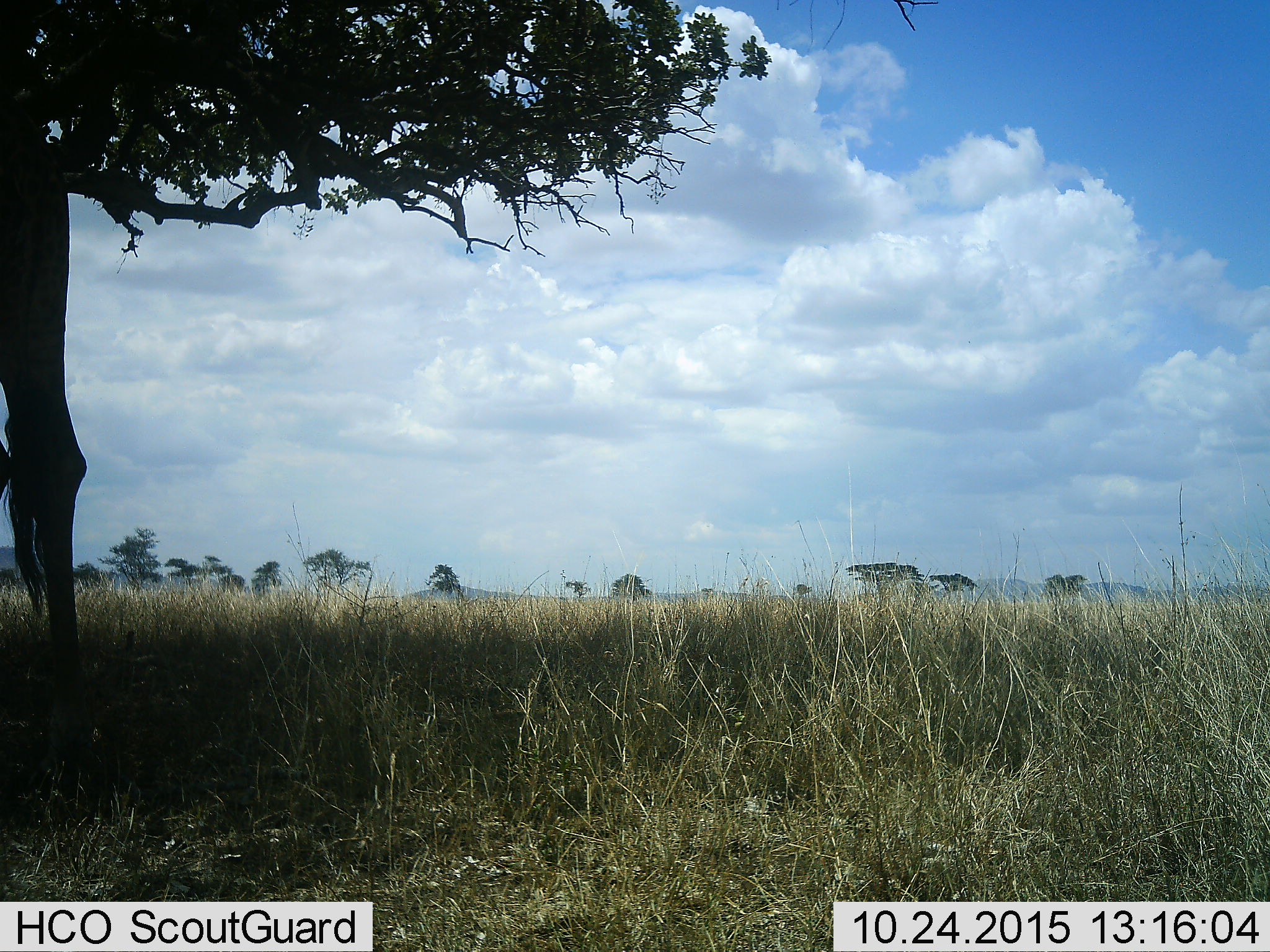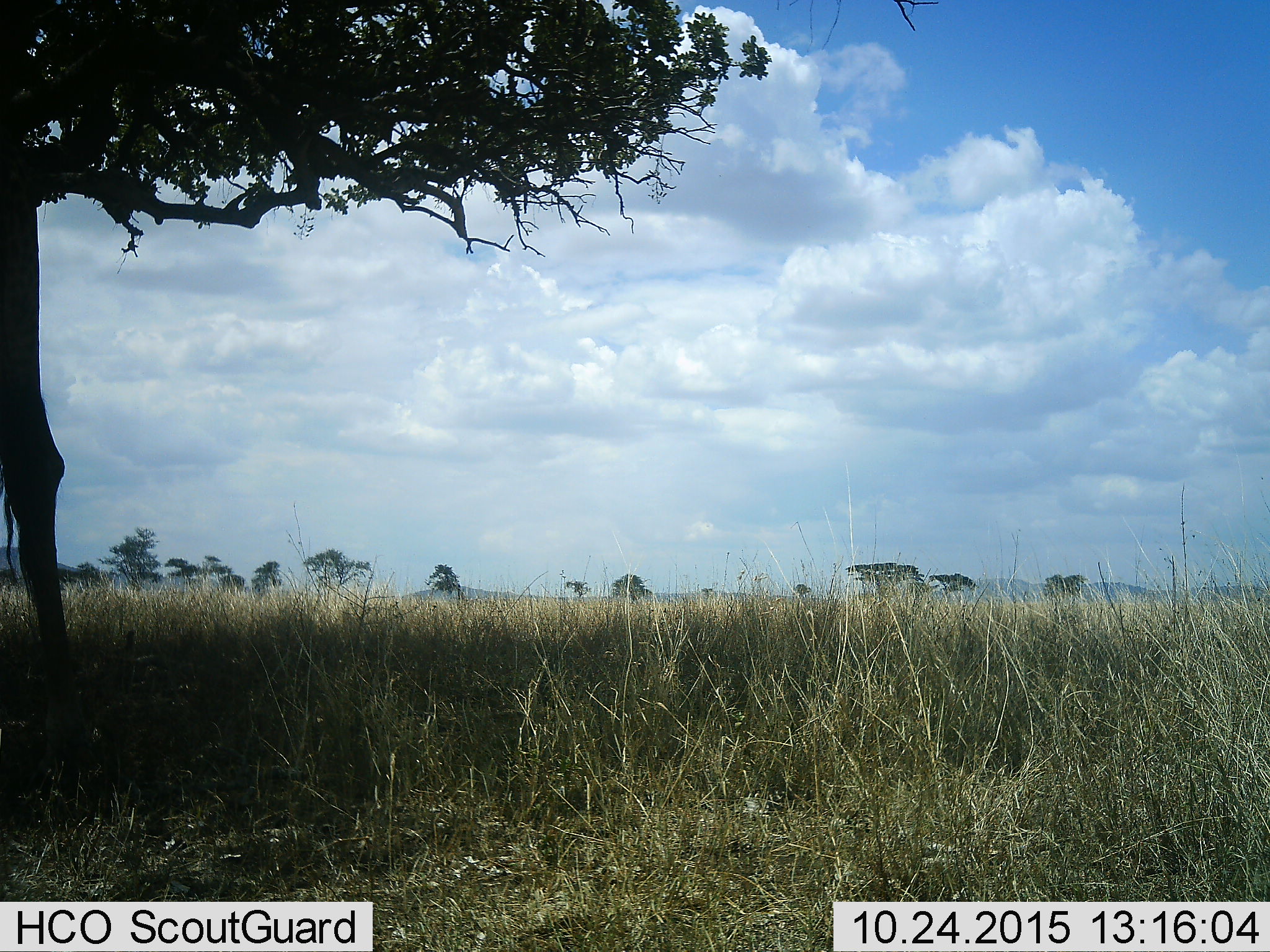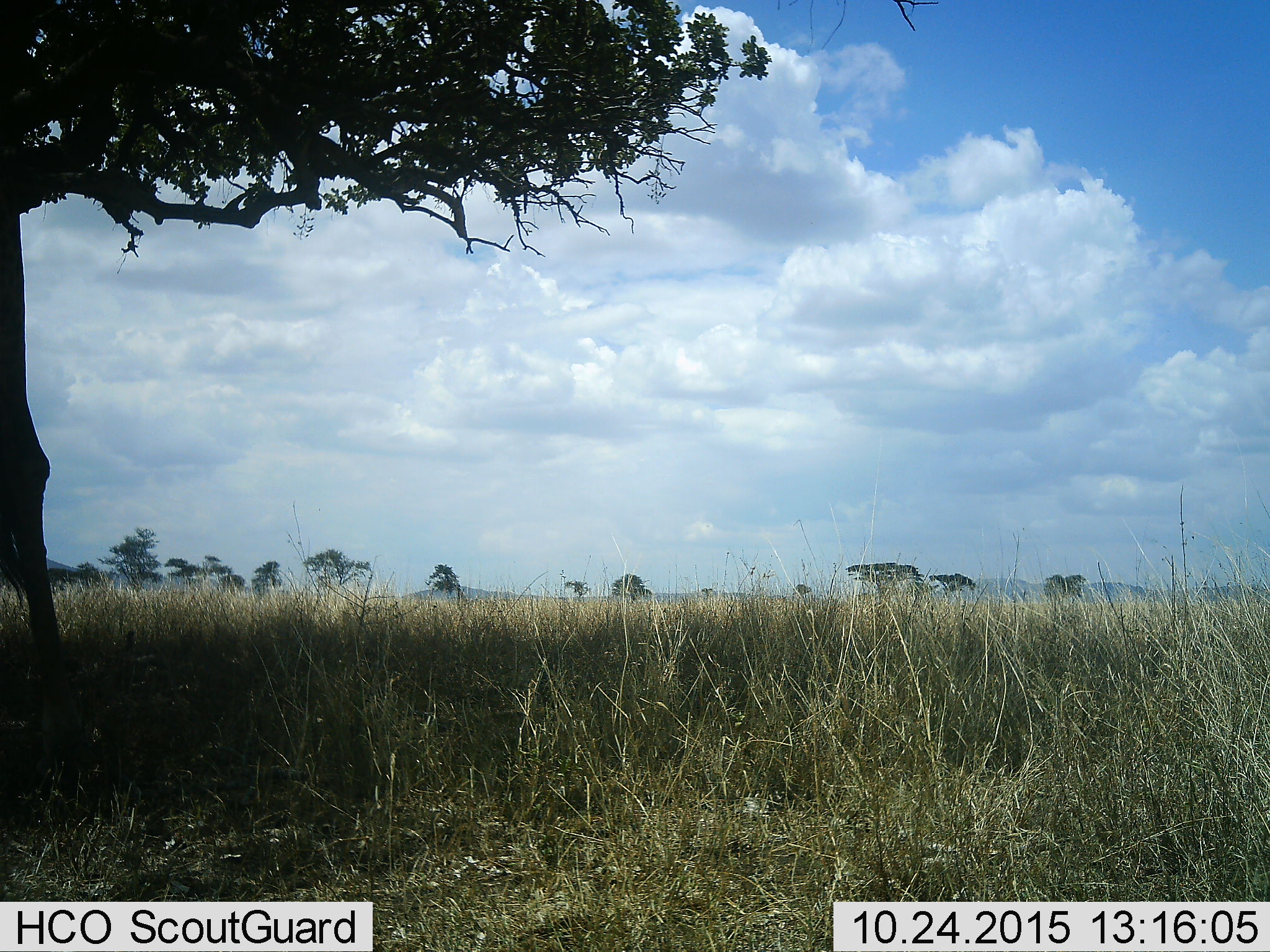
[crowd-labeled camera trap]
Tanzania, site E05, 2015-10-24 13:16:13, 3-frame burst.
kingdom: Animalia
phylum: Chordata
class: Mammalia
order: Artiodactyla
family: Giraffidae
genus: Giraffa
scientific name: Giraffa camelopardalis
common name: giraffe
Giraffe (Giraffa camelopardalis), count 1. Behavior (volunteer vote fractions): standing 50%, resting 6%, moving 44%, interacting 0%. Young present (vote fraction): 0%. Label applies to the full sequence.